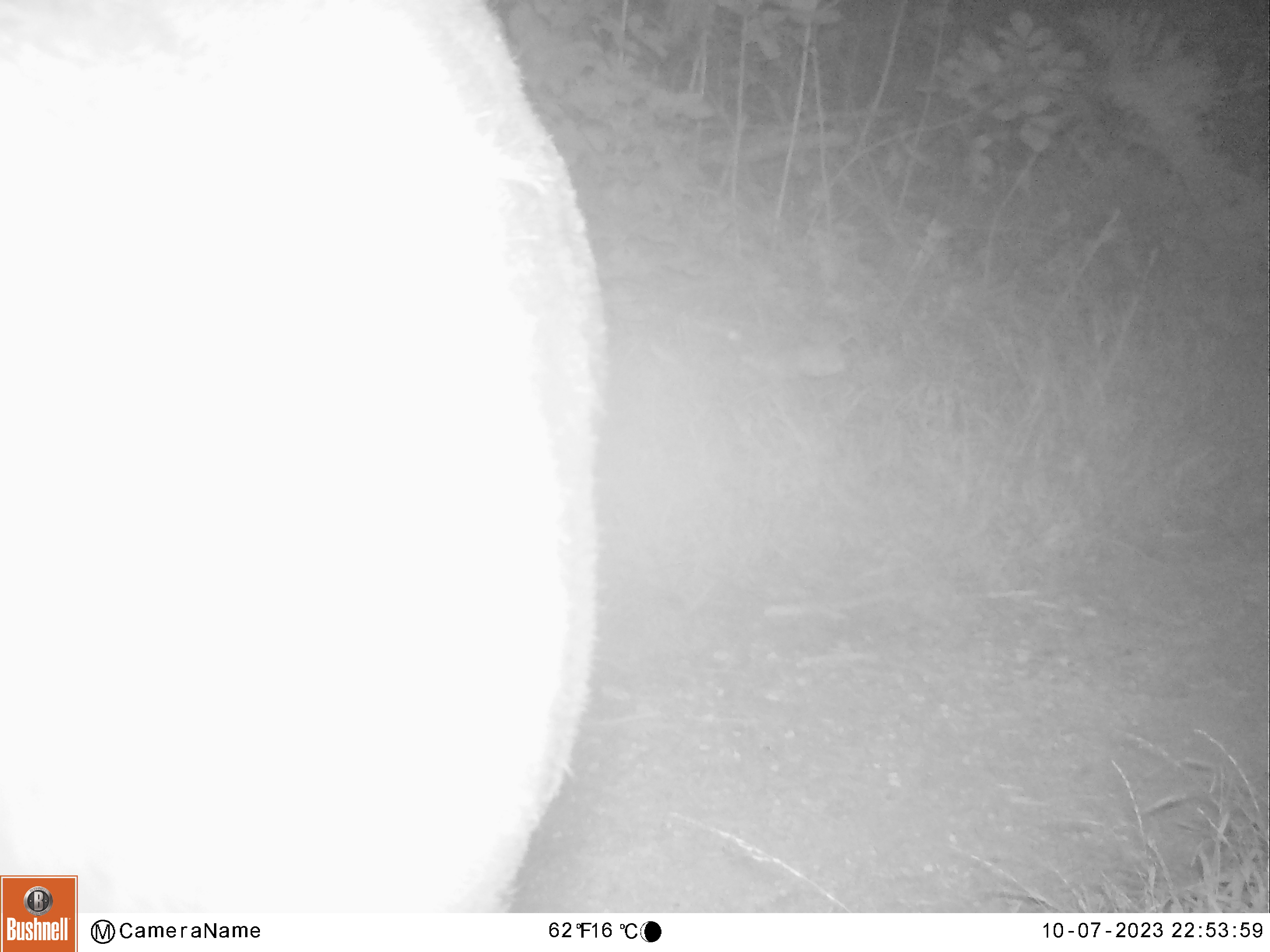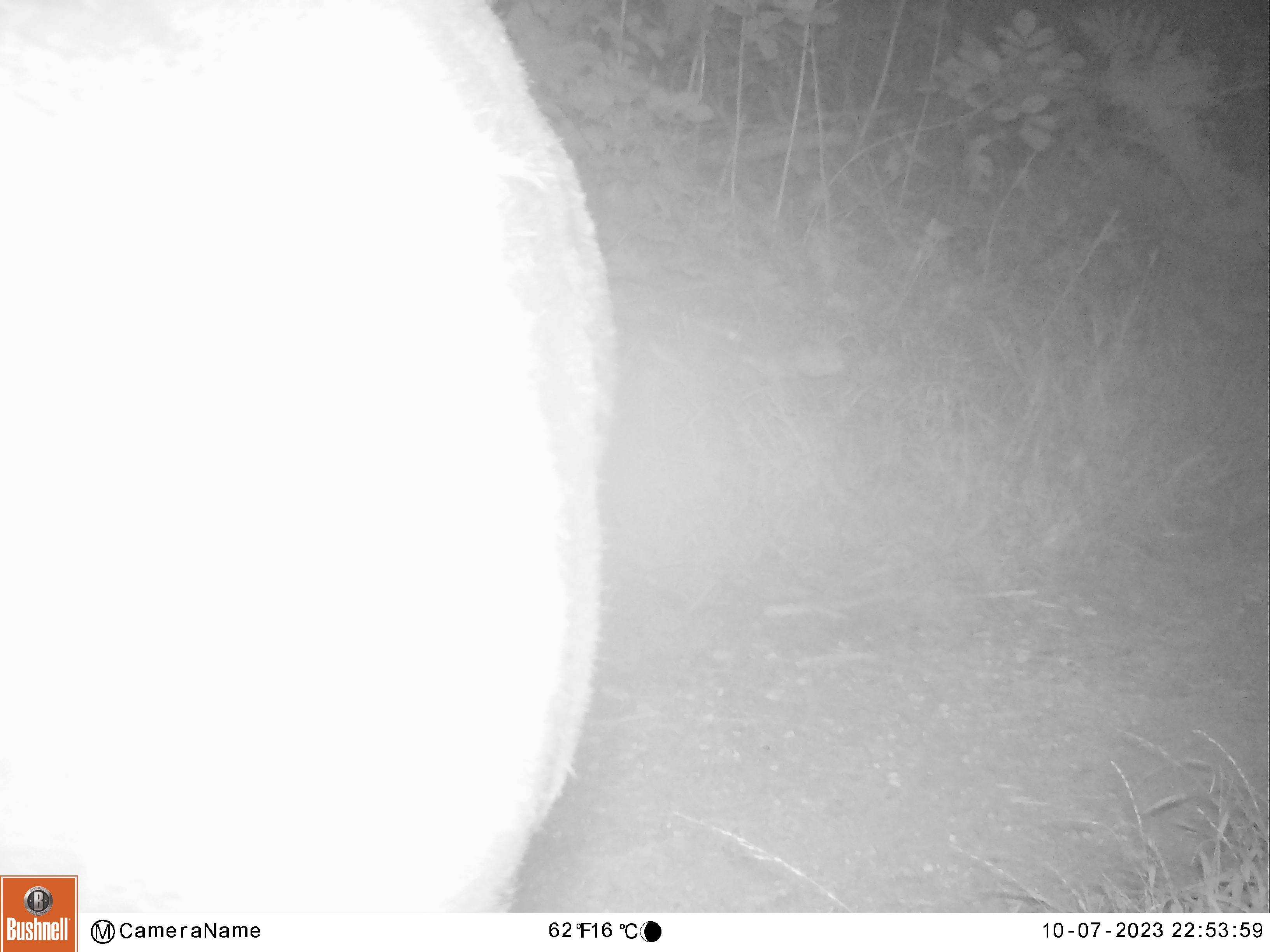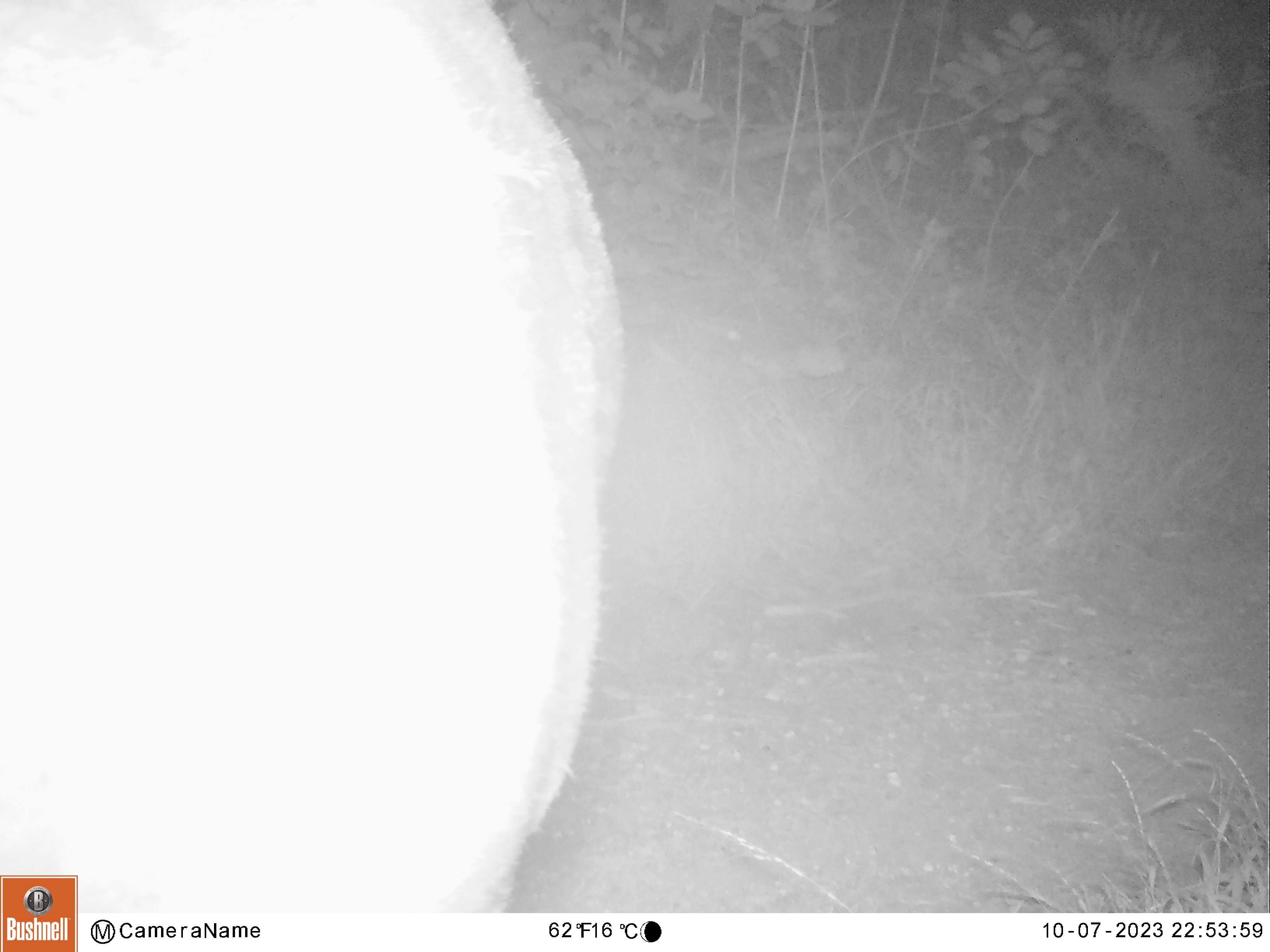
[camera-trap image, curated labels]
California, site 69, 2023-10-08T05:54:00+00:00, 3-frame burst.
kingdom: Animalia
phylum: Chordata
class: Mammalia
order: Artiodactyla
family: Cervidae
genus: Odocoileus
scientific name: Odocoileus hemionus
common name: mule deer